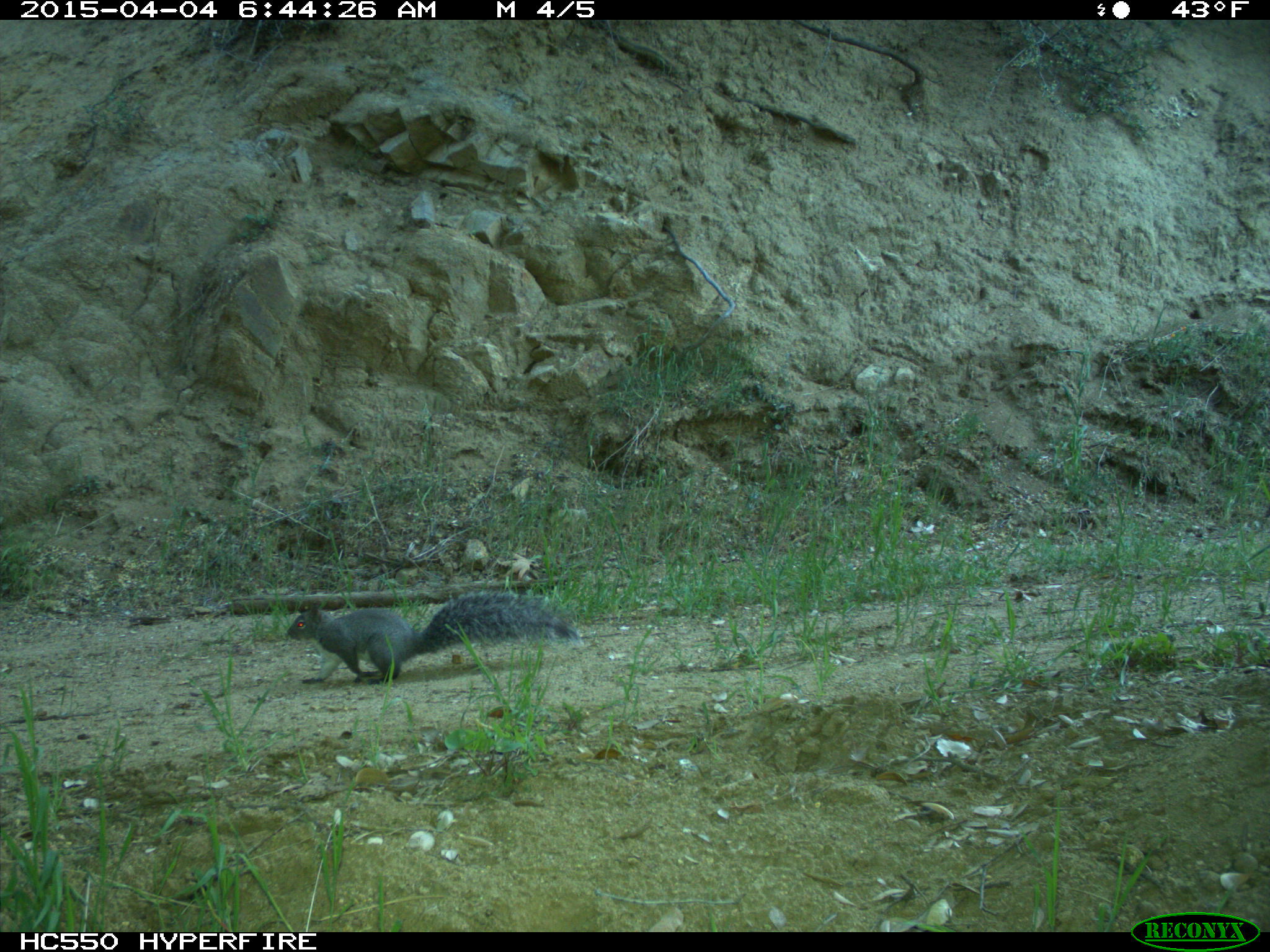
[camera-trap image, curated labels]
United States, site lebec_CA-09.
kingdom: Animalia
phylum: Chordata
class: Mammalia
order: Rodentia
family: Sciuridae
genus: Sciurus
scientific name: Sciurus carolinensis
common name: eastern gray squirrel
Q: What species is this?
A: Sciurus carolinensis (eastern gray squirrel).